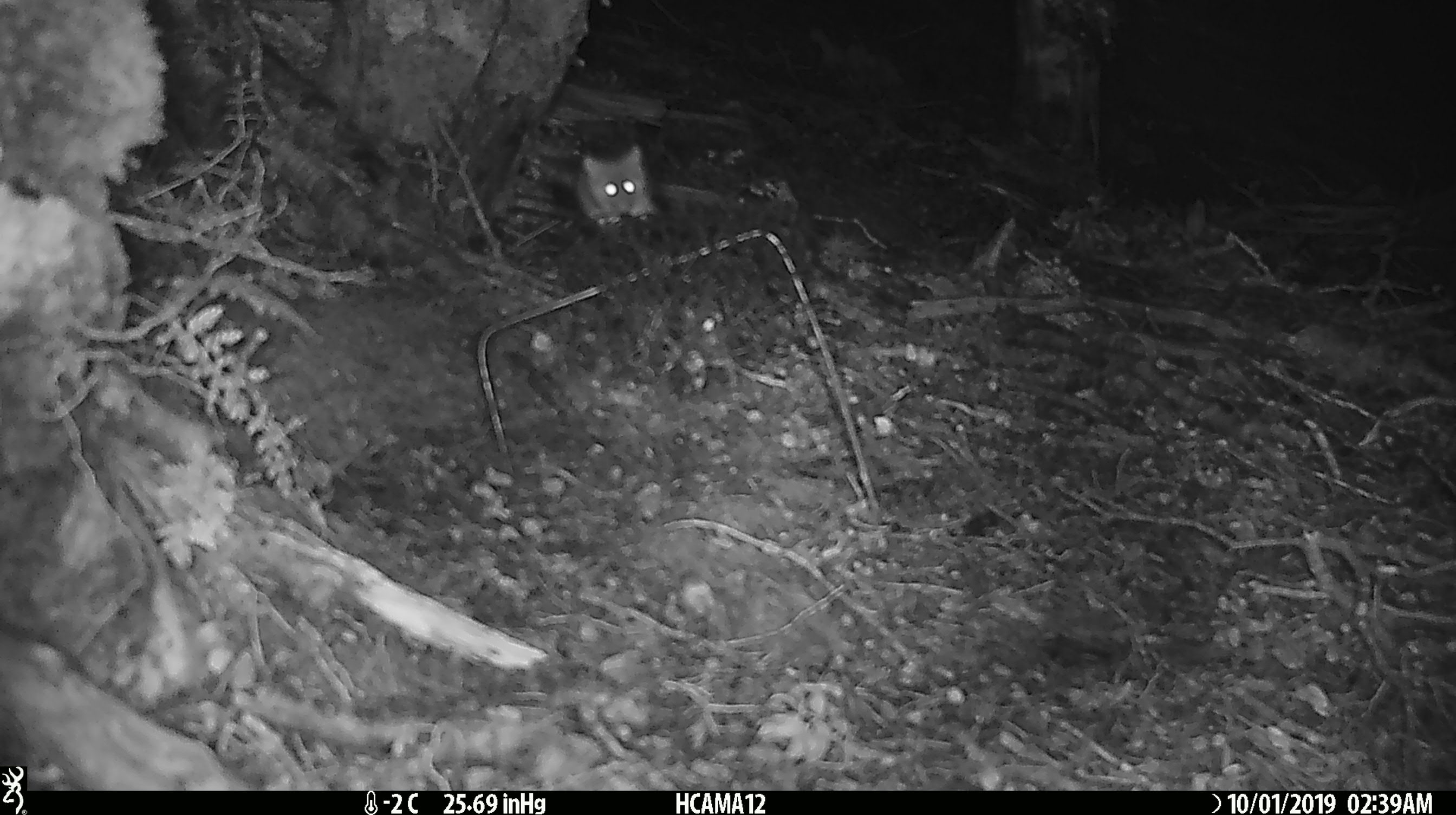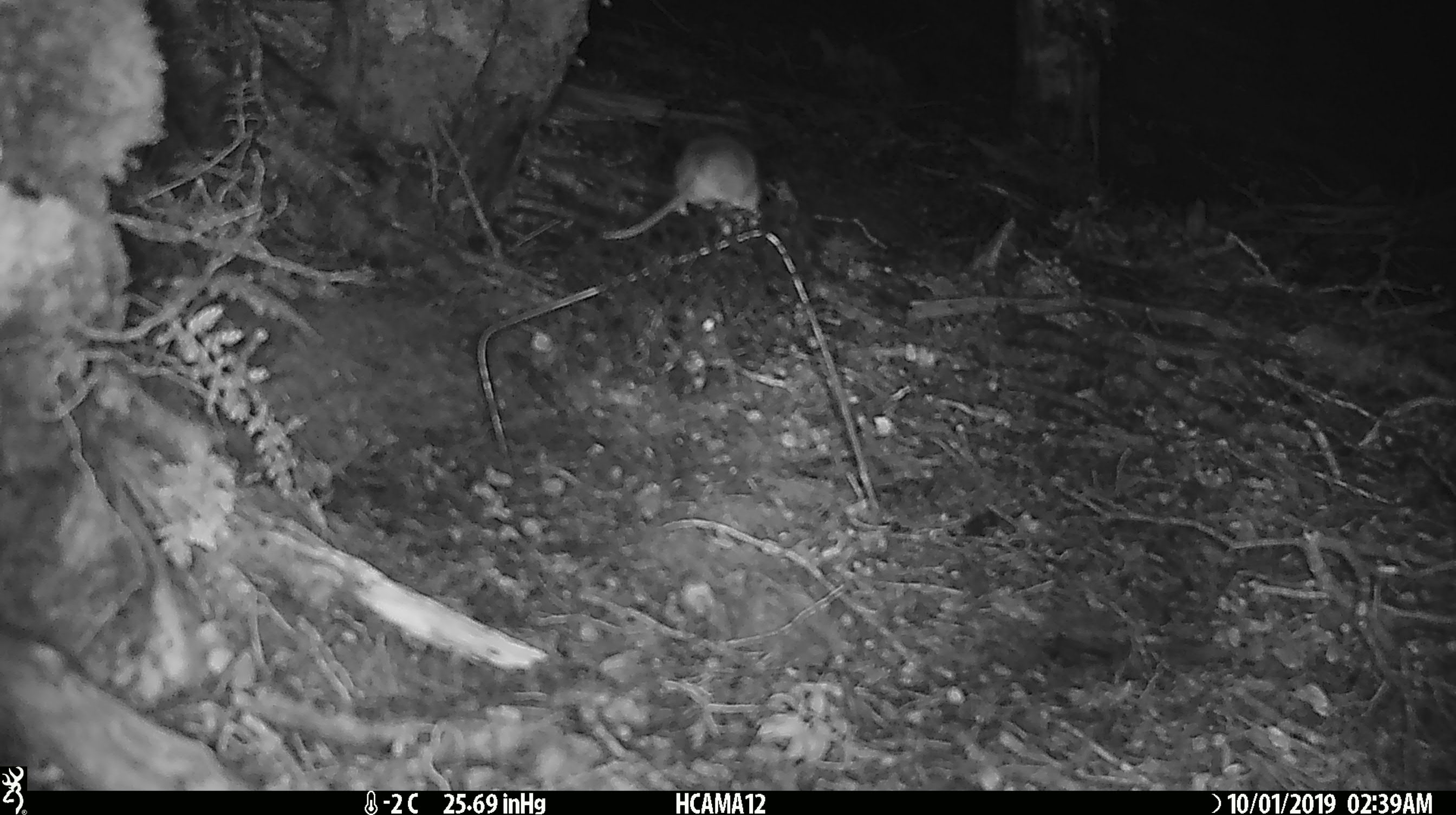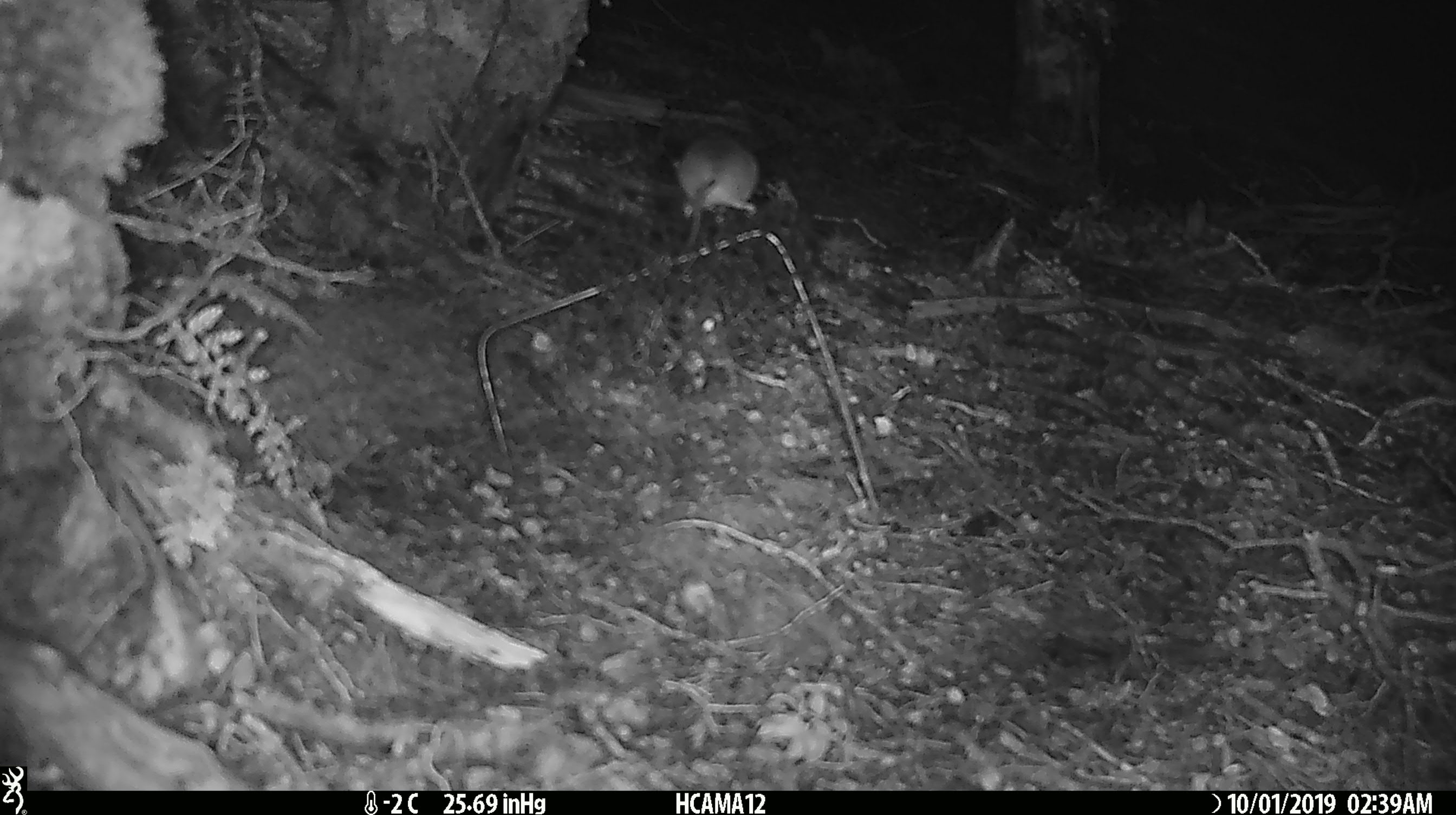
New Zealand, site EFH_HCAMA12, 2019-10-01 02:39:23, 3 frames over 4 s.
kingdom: Animalia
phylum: Chordata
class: Mammalia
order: Rodentia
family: Muridae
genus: Mus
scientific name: Mus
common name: mouse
Mouse (Mus).